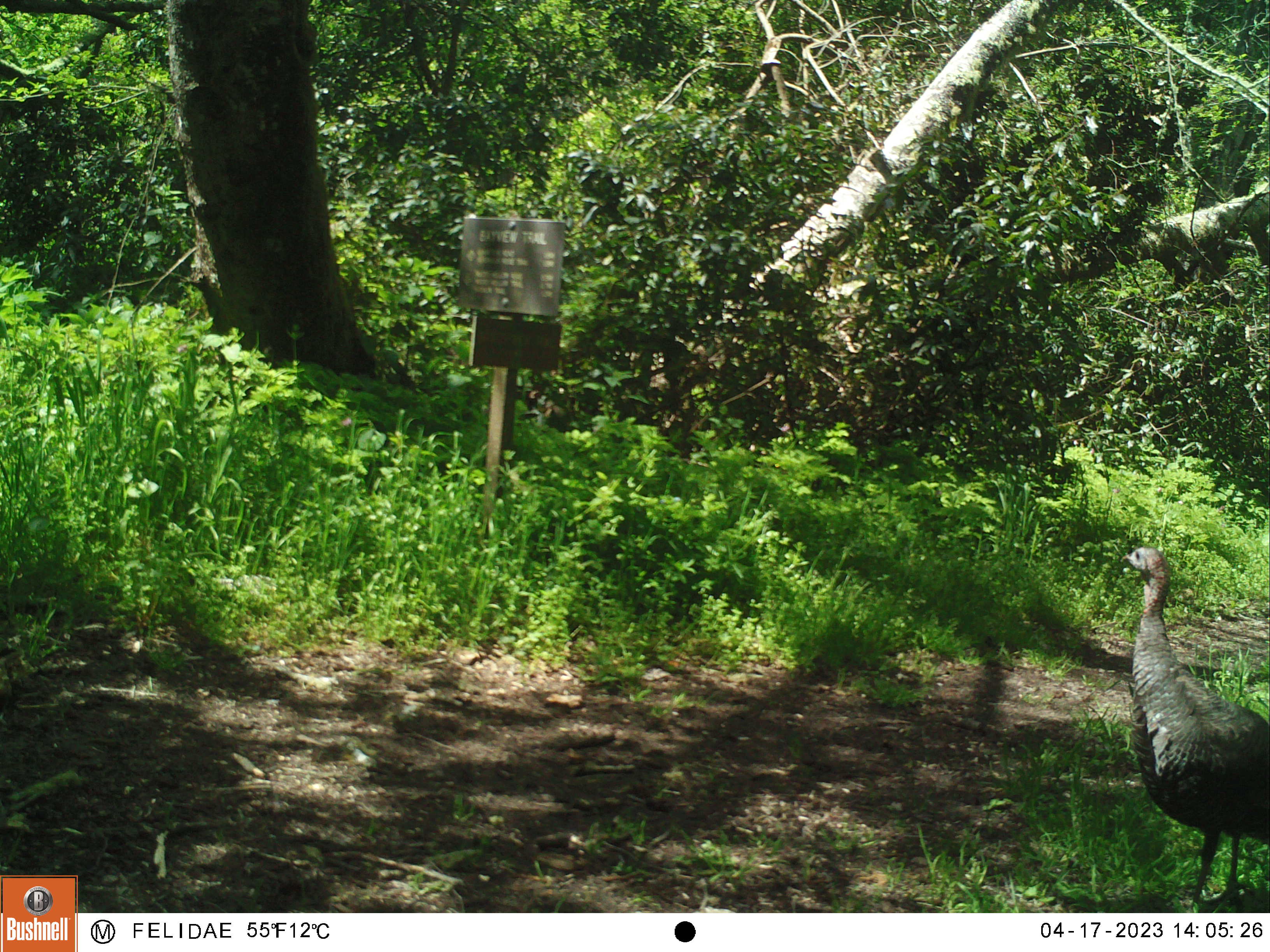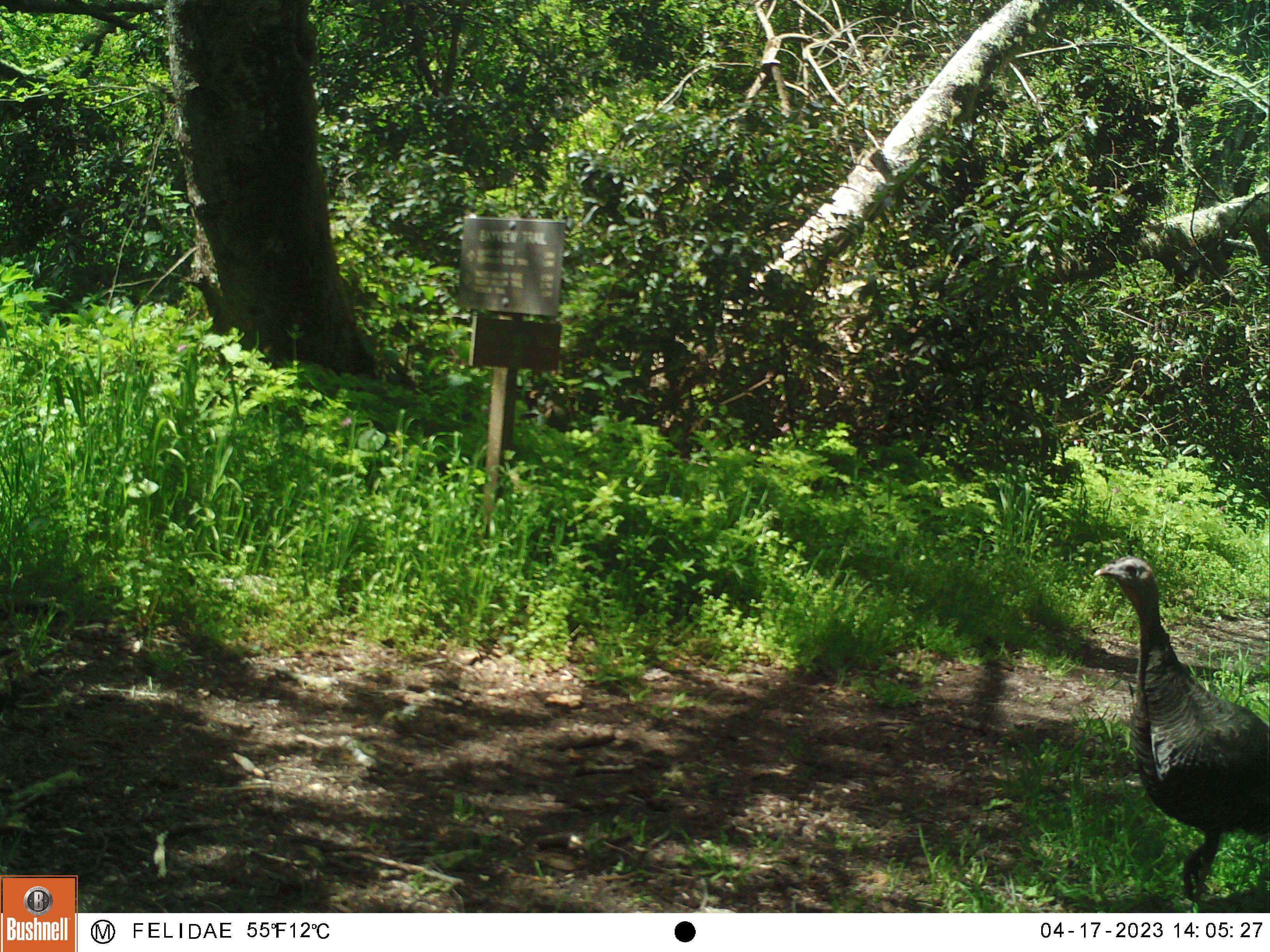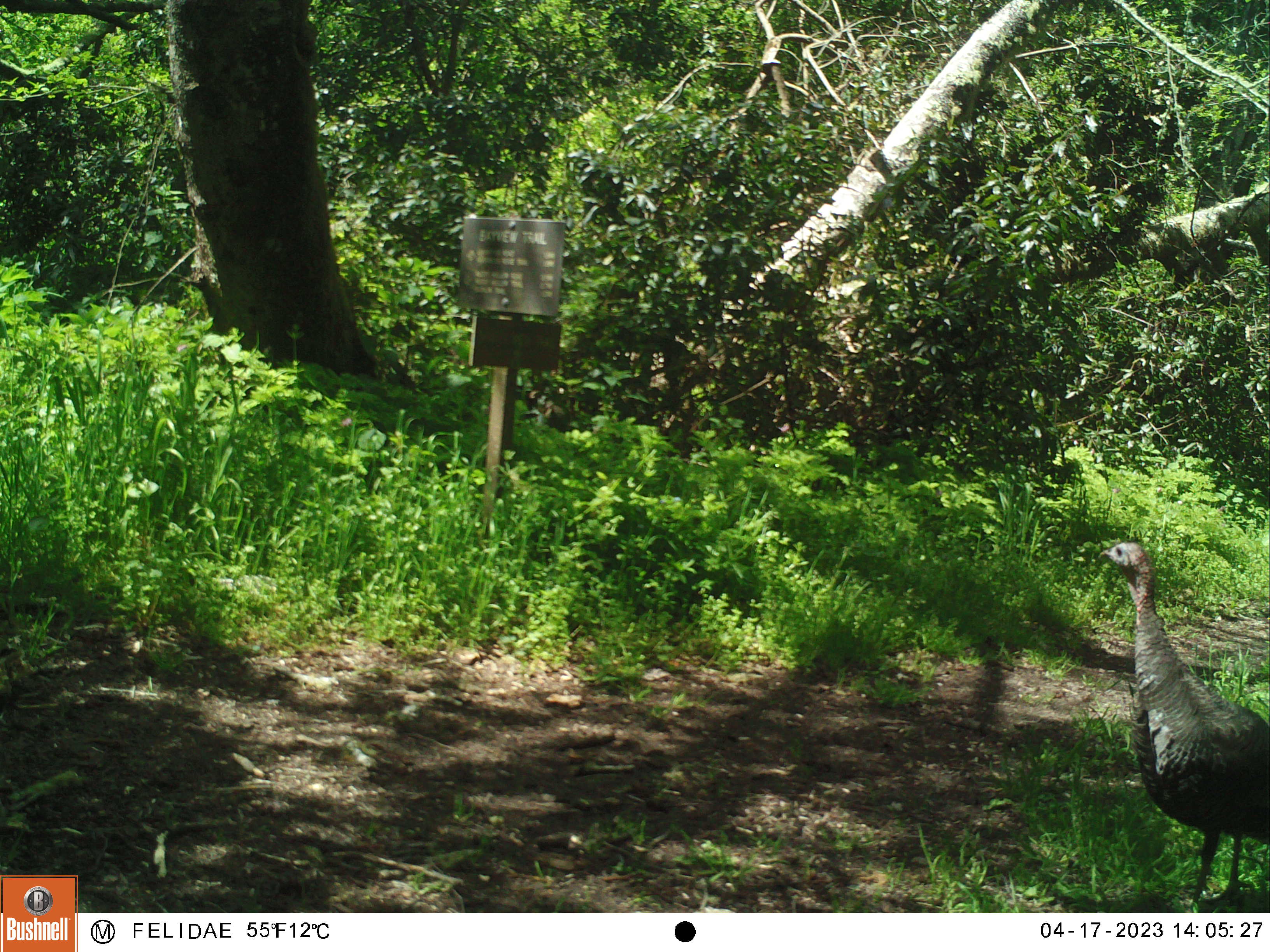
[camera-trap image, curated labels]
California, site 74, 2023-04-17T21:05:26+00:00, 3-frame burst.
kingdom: Animalia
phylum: Chordata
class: Aves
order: Galliformes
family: Phasianidae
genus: Meleagris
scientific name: Meleagris gallopavo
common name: turkey